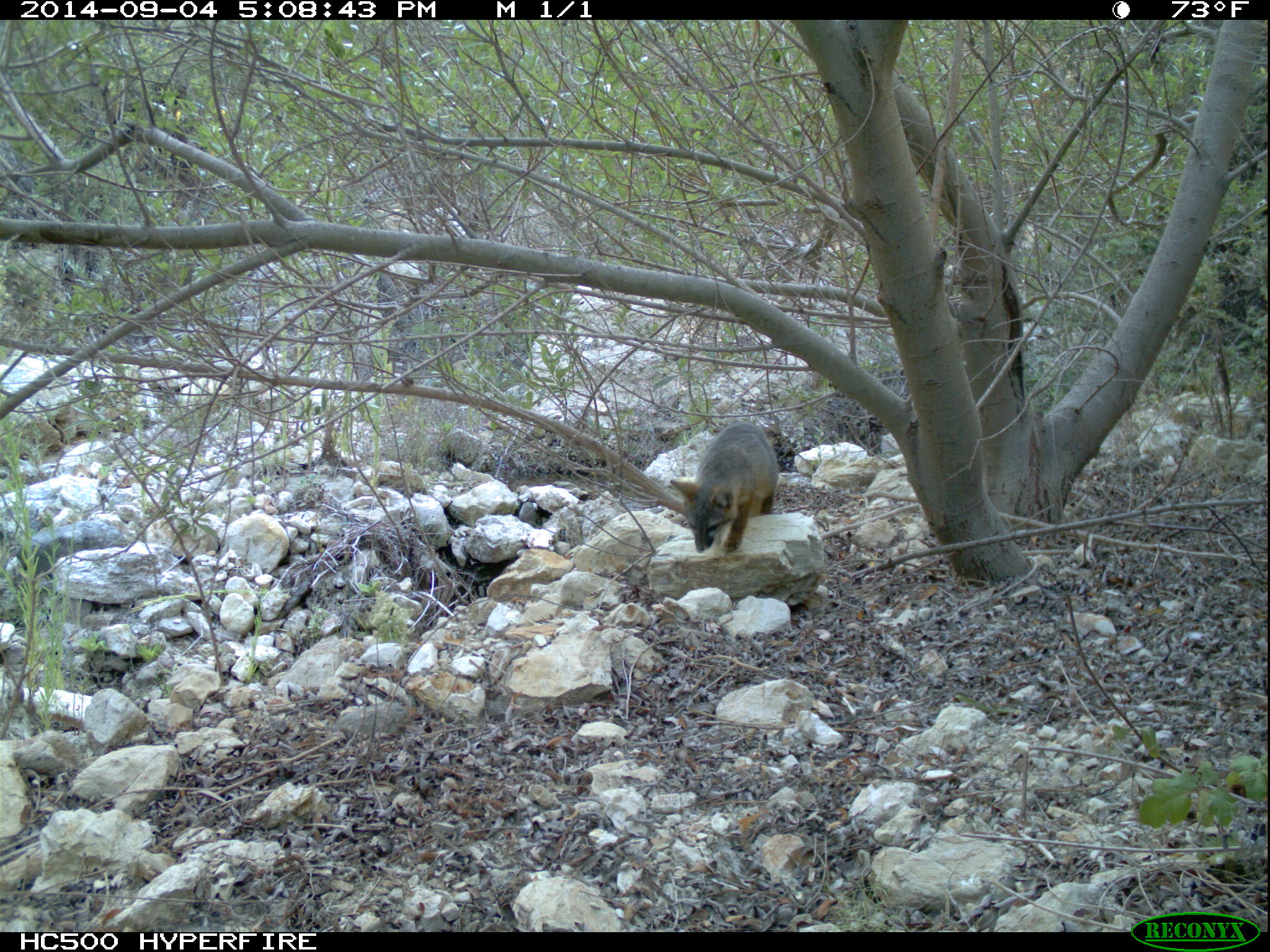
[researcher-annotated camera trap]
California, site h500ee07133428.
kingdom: Animalia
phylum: Chordata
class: Mammalia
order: Carnivora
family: Canidae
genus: Urocyon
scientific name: Urocyon littoralis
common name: island fox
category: fox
Fox (island fox) (Urocyon littoralis).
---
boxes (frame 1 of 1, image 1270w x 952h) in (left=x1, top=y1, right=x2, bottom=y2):
fox: (left=669, top=420, right=781, bottom=553)